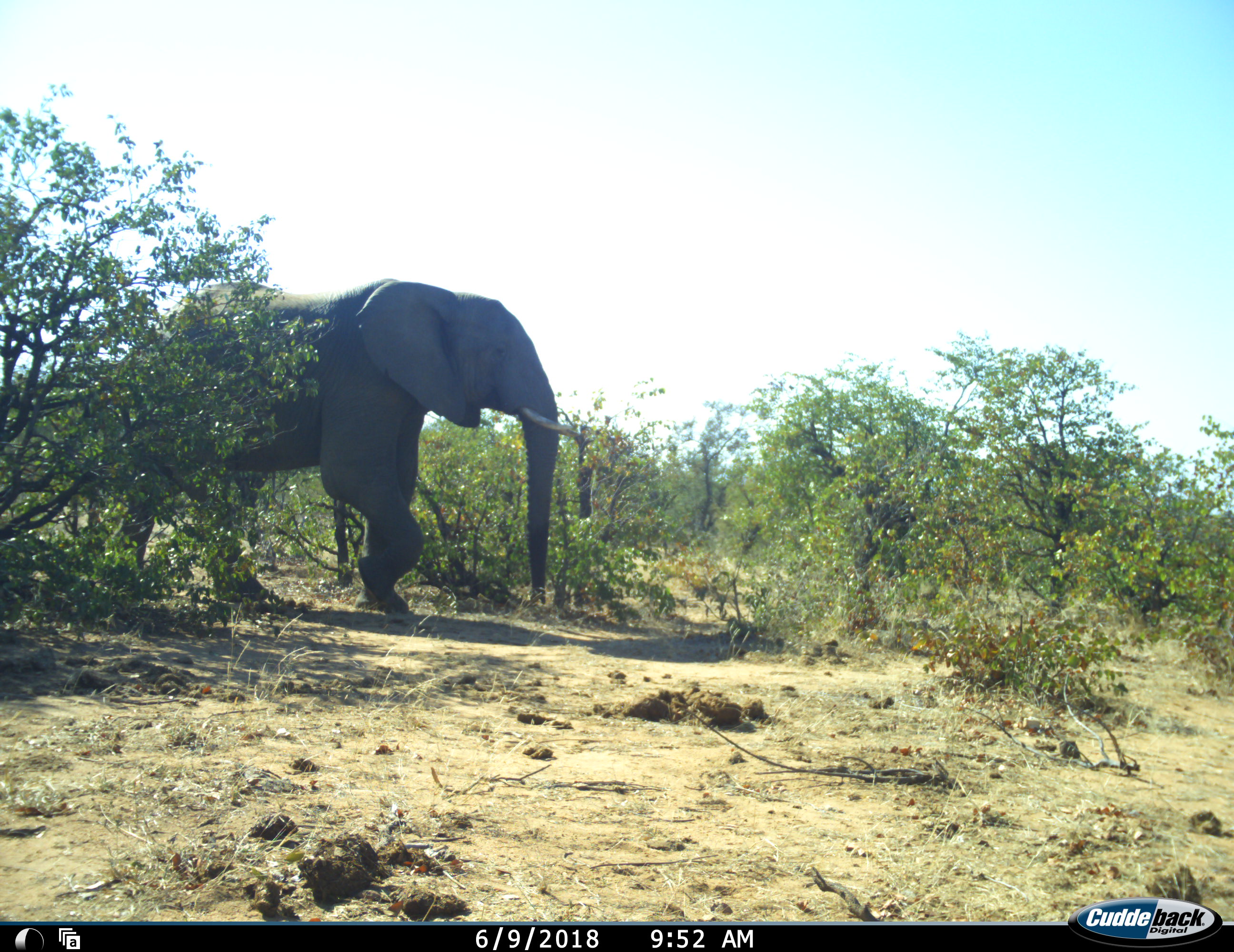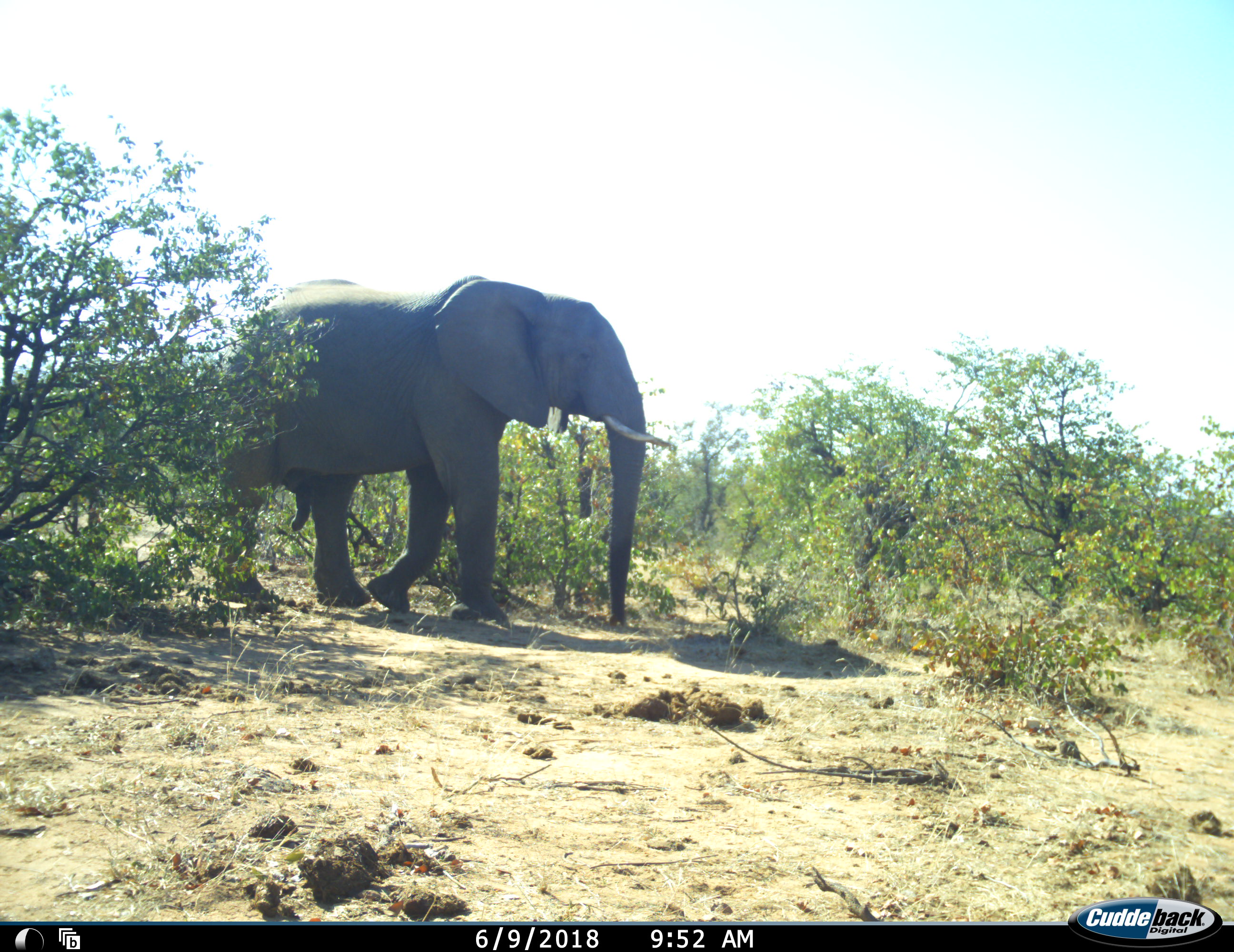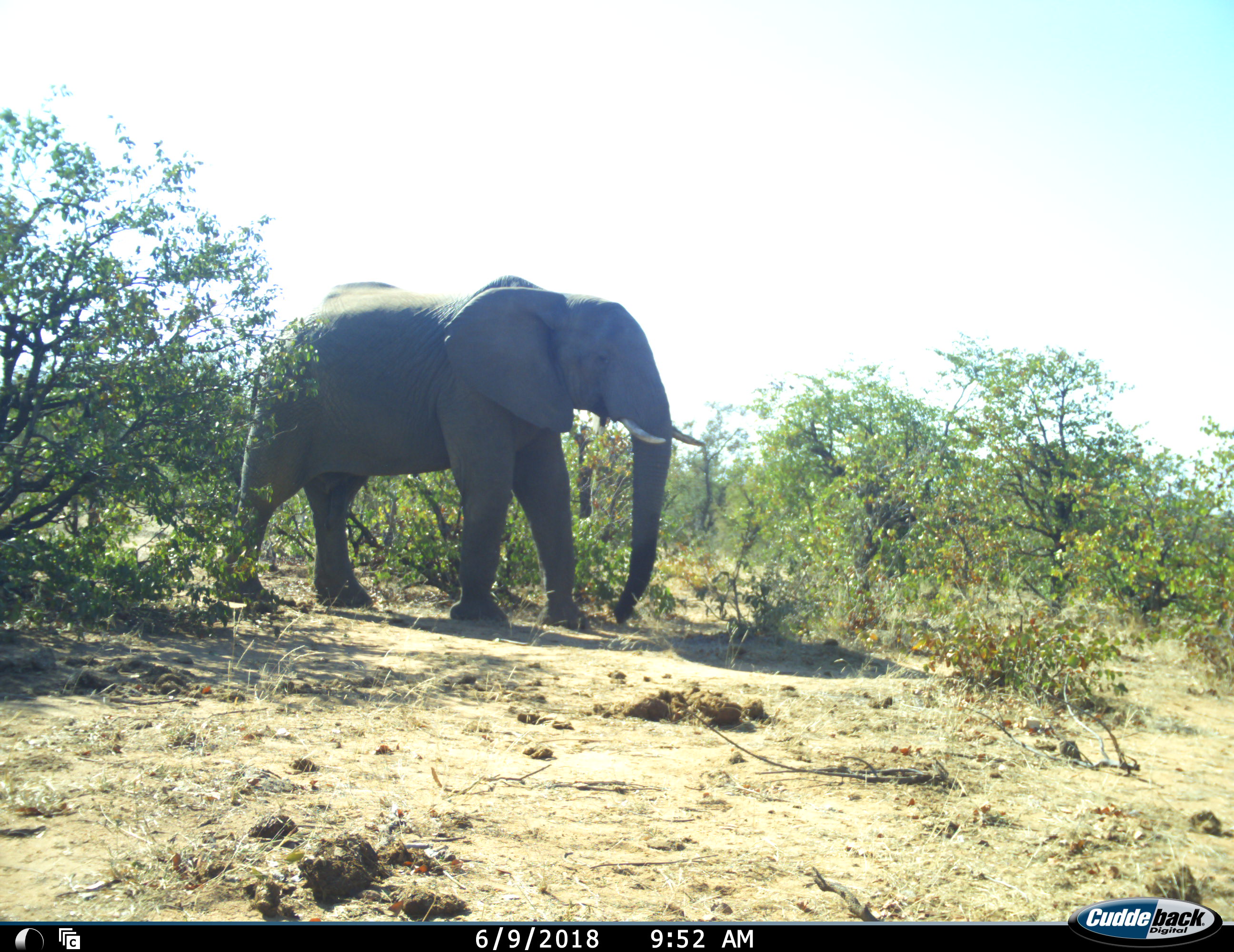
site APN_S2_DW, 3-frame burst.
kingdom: Animalia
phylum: Chordata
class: Mammalia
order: Proboscidea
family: Elephantidae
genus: Loxodonta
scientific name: Loxodonta africana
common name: african bush elephant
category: elephant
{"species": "elephant (african bush elephant) (Loxodonta africana)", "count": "1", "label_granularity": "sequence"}